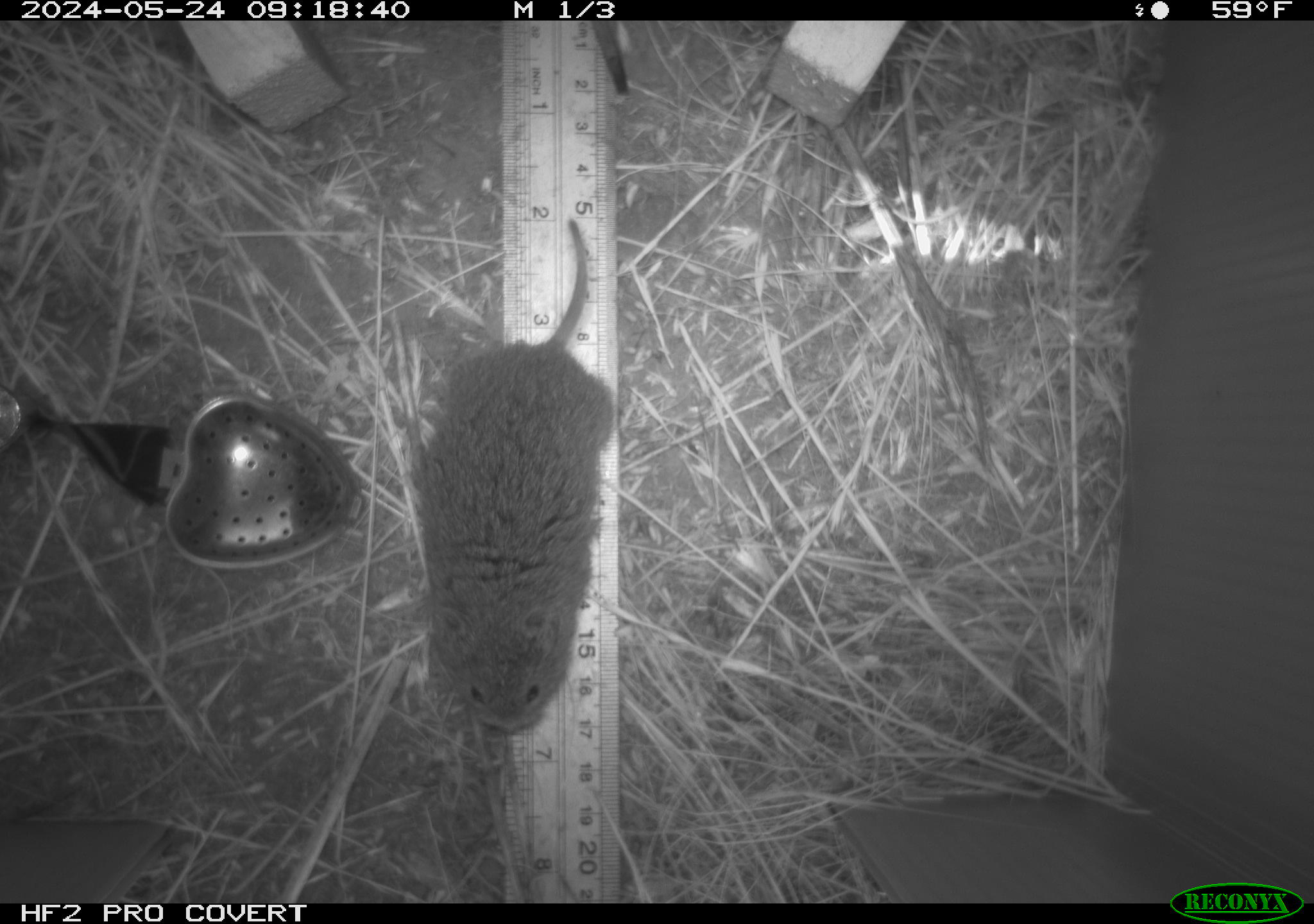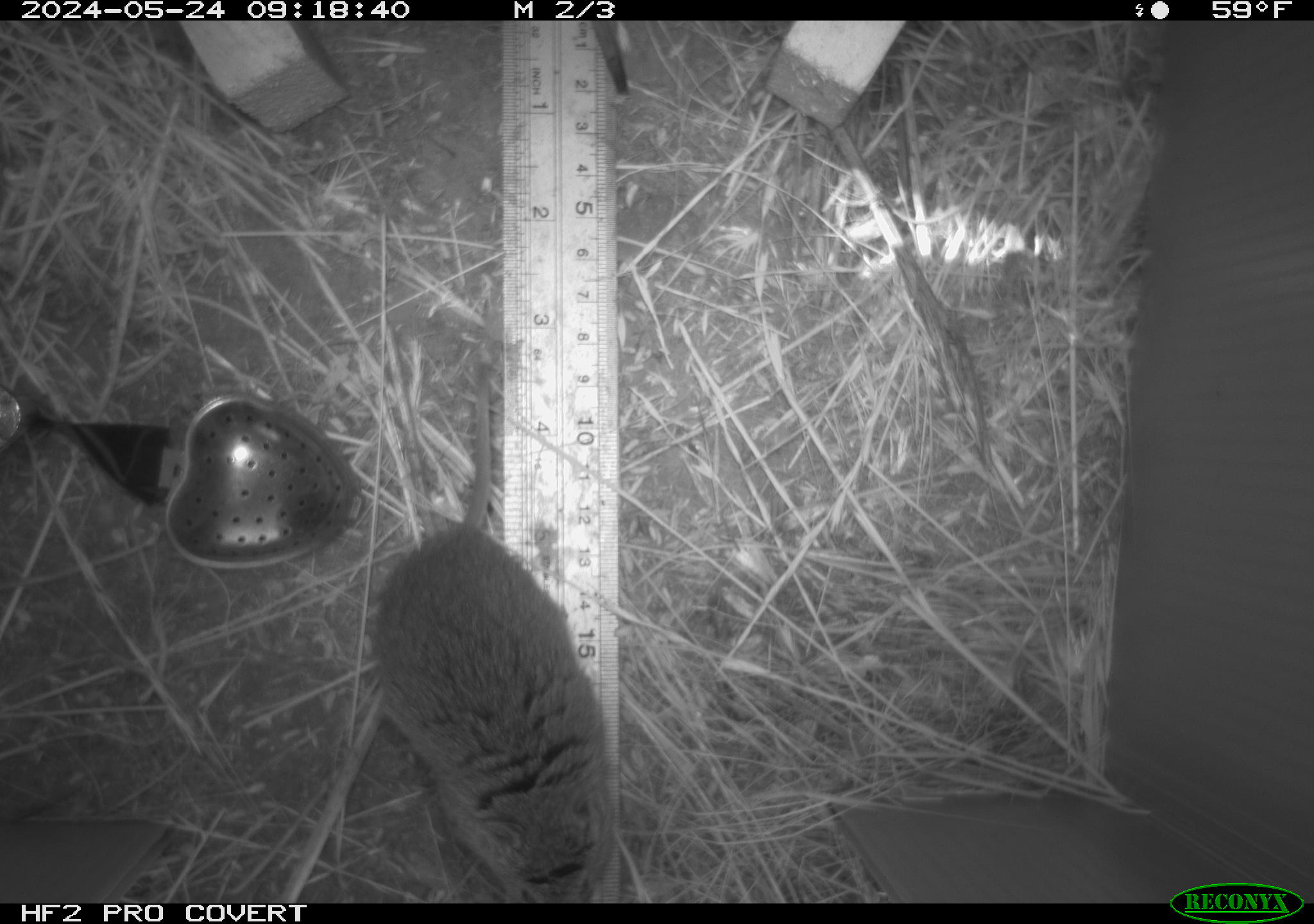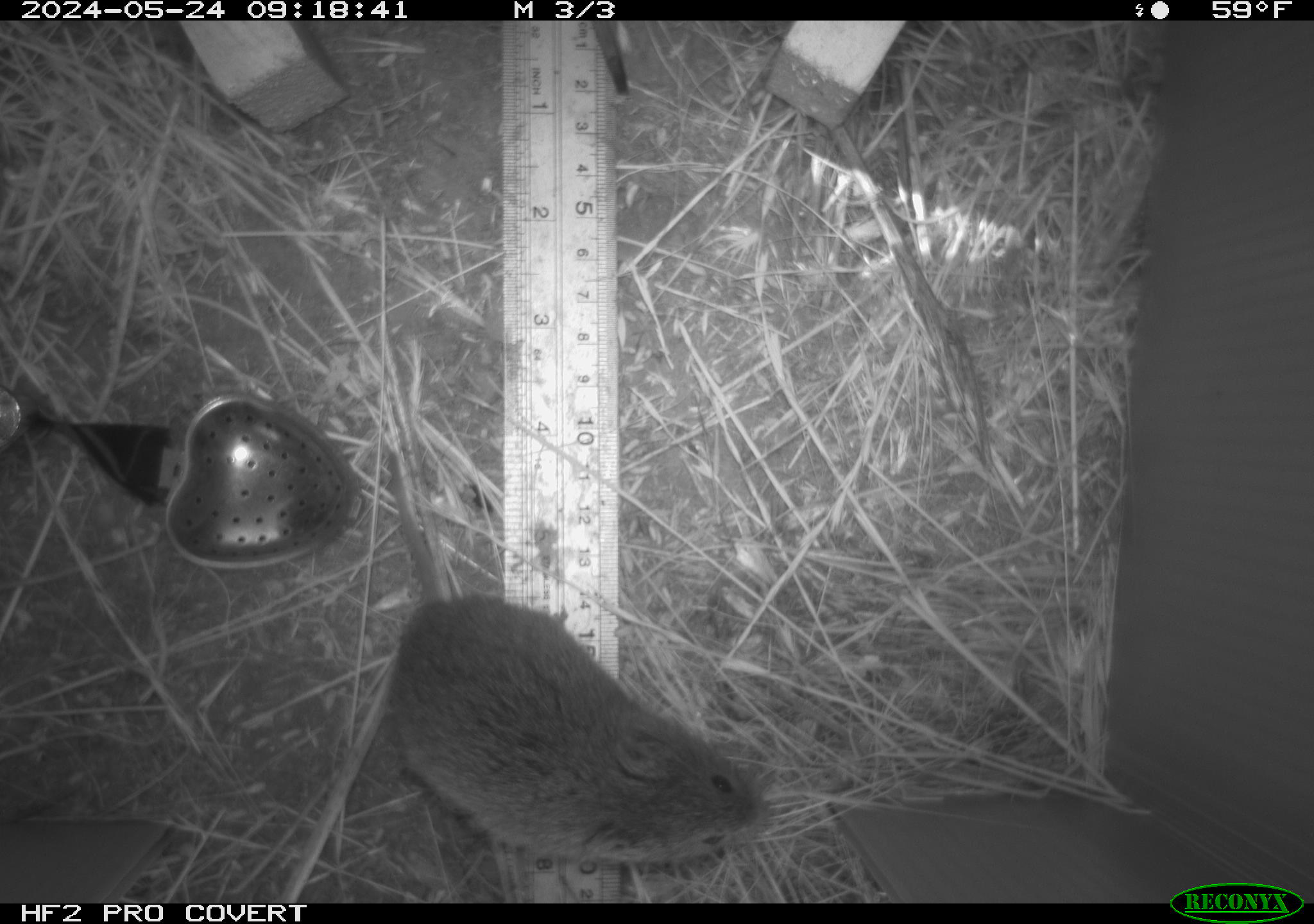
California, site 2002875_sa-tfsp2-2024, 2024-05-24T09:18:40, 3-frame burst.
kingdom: Animalia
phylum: Chordata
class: Mammalia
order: Rodentia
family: Cricetidae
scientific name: Arvicolinae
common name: voles, lemmings, and muskrats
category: arvicolinae subfamily